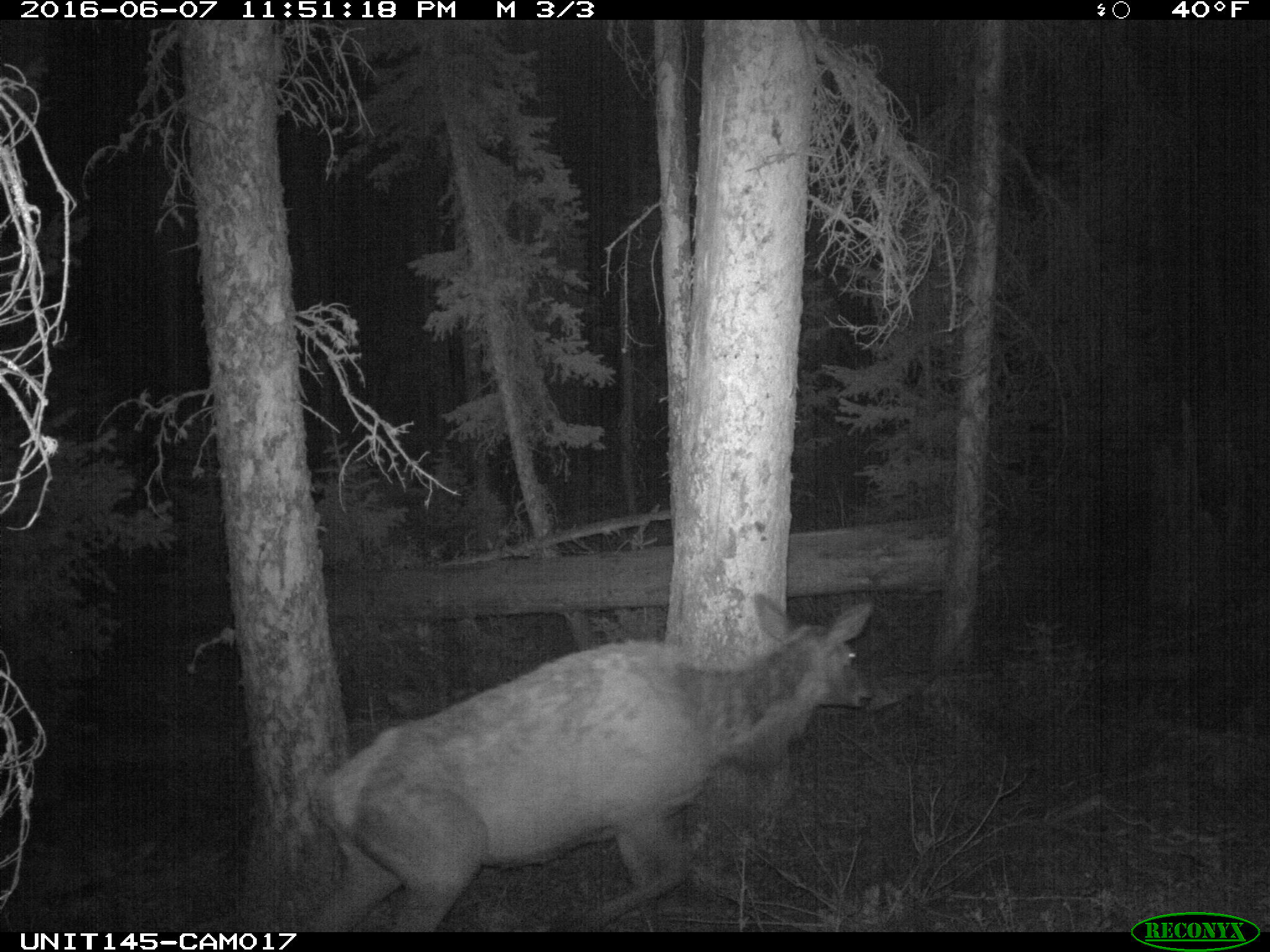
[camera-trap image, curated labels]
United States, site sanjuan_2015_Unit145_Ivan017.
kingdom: Animalia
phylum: Chordata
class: Mammalia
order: Artiodactyla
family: Cervidae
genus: Cervus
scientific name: Cervus elaphus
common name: red deer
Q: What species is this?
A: Cervus elaphus (red deer).